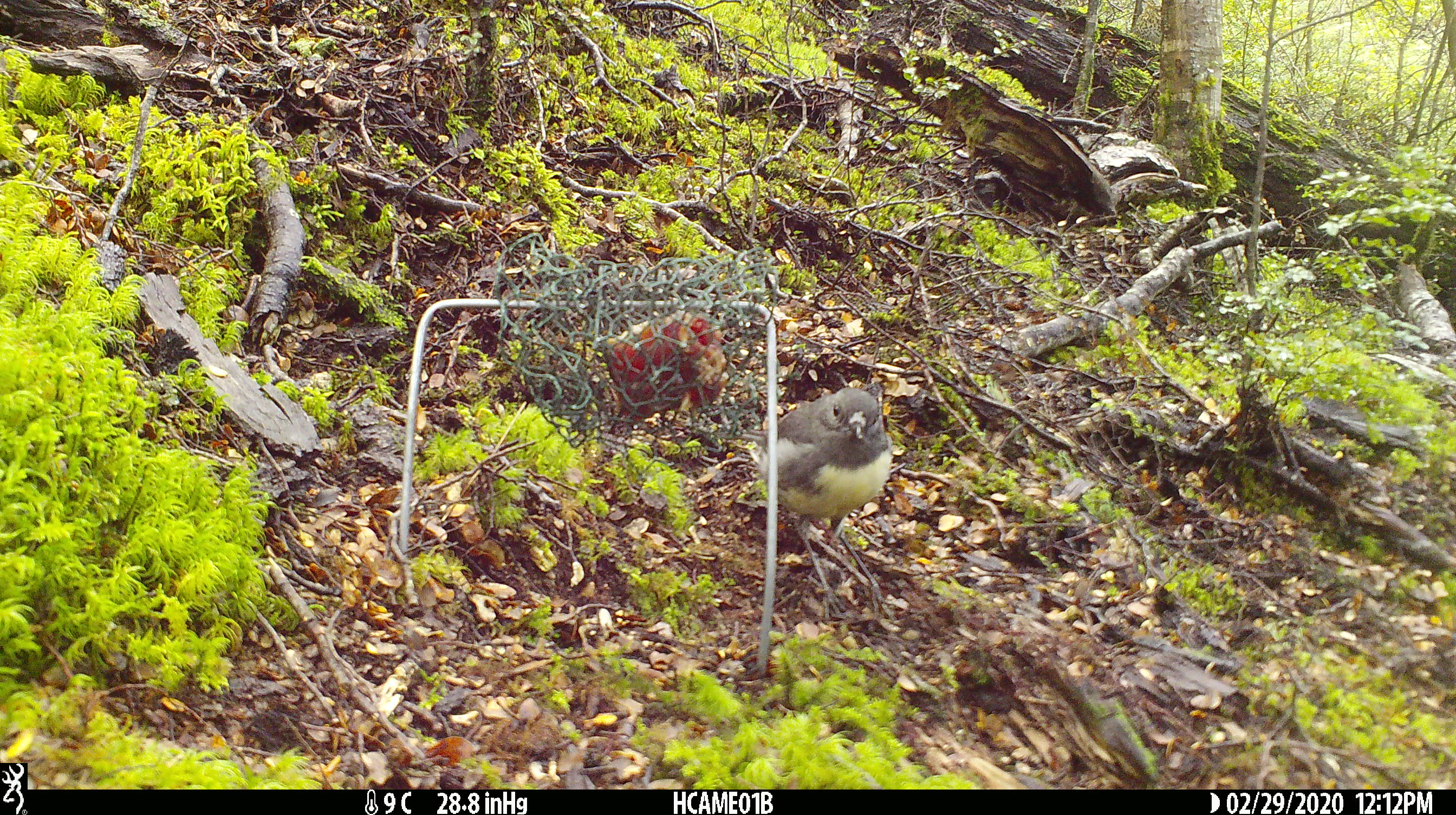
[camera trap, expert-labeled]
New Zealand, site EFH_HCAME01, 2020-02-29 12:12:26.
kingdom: Animalia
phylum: Chordata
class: Aves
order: Passeriformes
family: Petroicidae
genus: Petroica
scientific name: Petroica australis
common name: new zealand robin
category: robin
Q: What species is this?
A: Robin (new zealand robin) (Petroica australis).